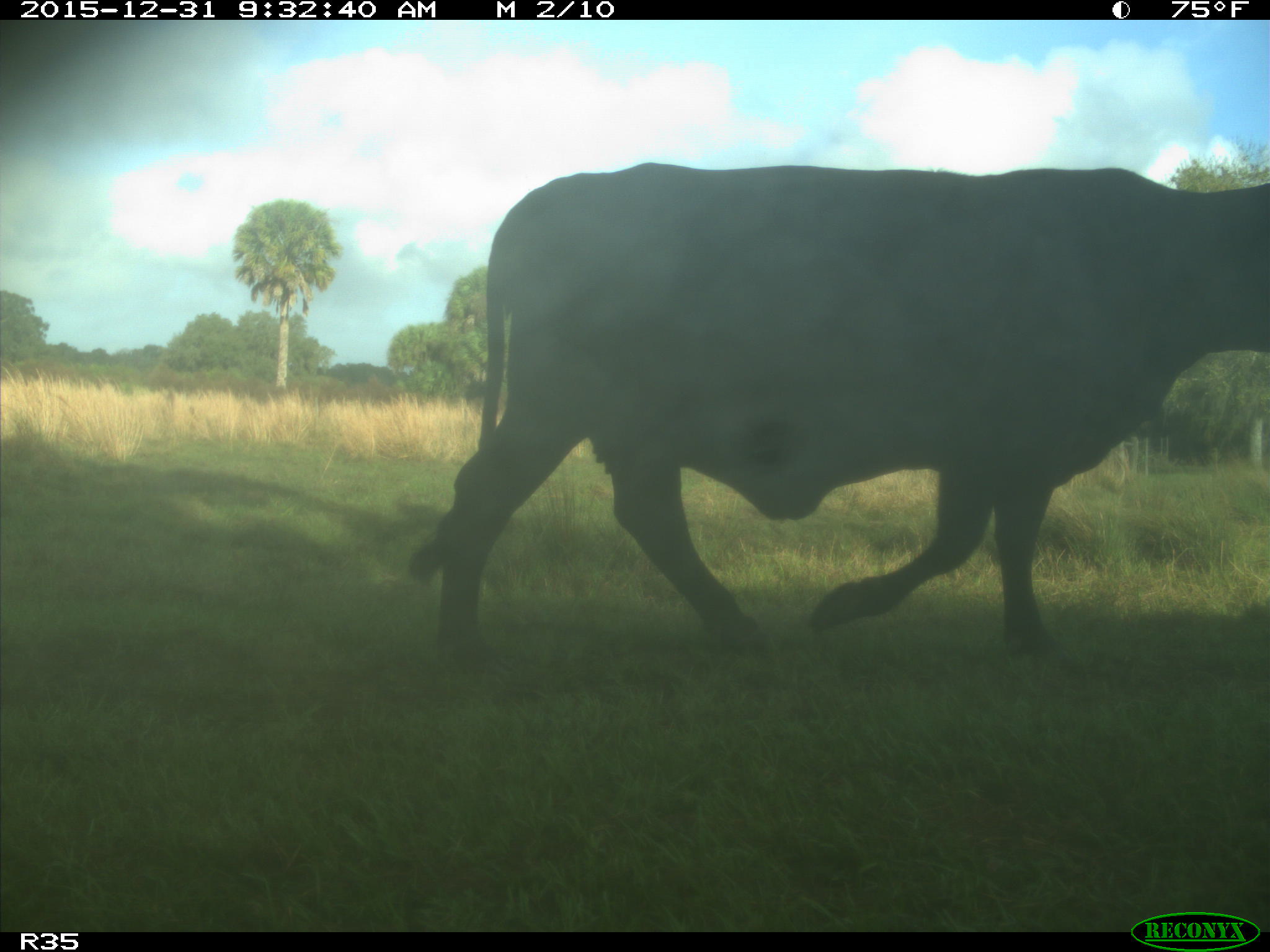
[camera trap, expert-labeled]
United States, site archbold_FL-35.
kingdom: Animalia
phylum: Chordata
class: Mammalia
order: Artiodactyla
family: Bovidae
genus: Bos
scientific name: Bos taurus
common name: domestic cow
Bos taurus (domestic cow).